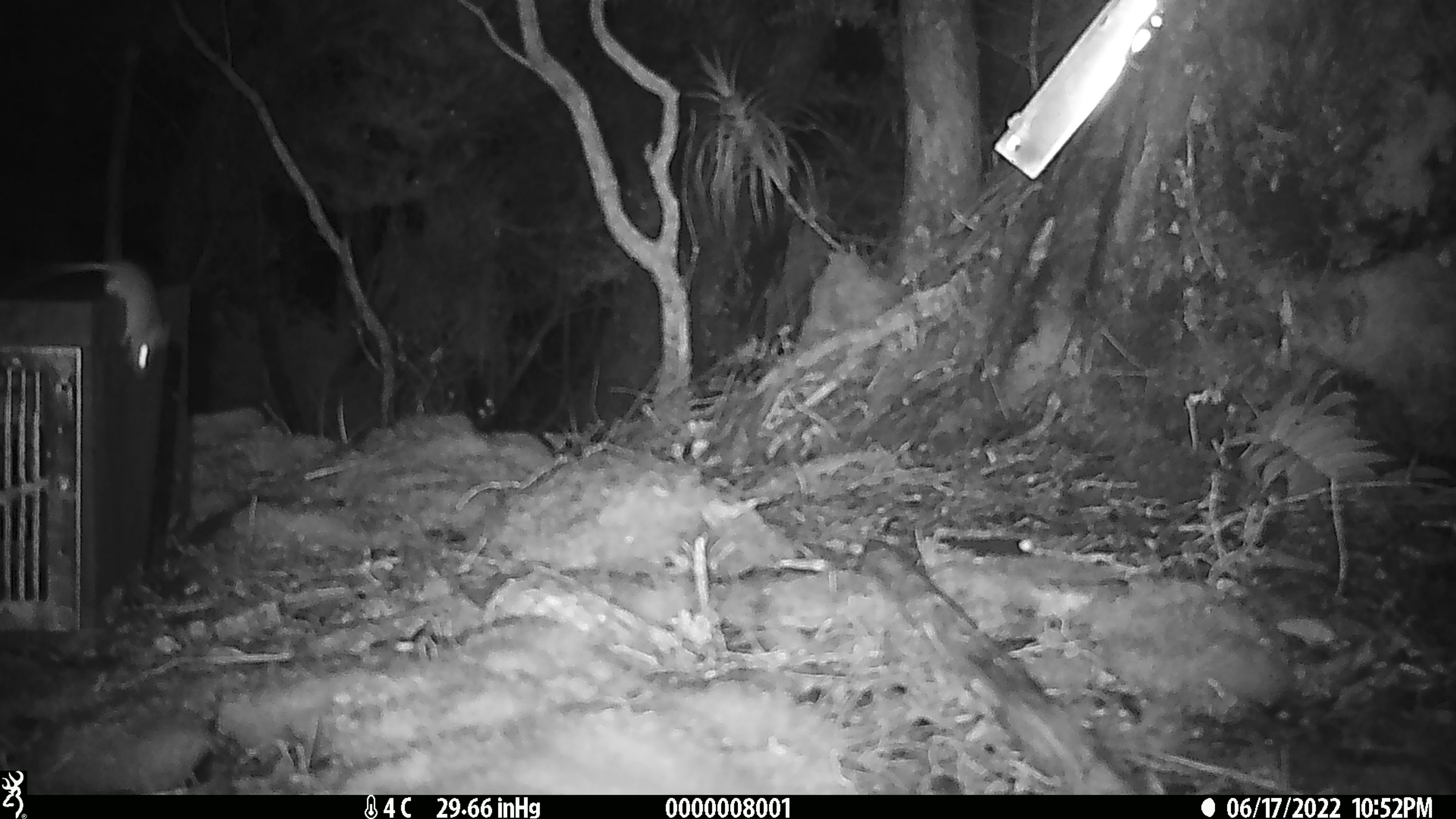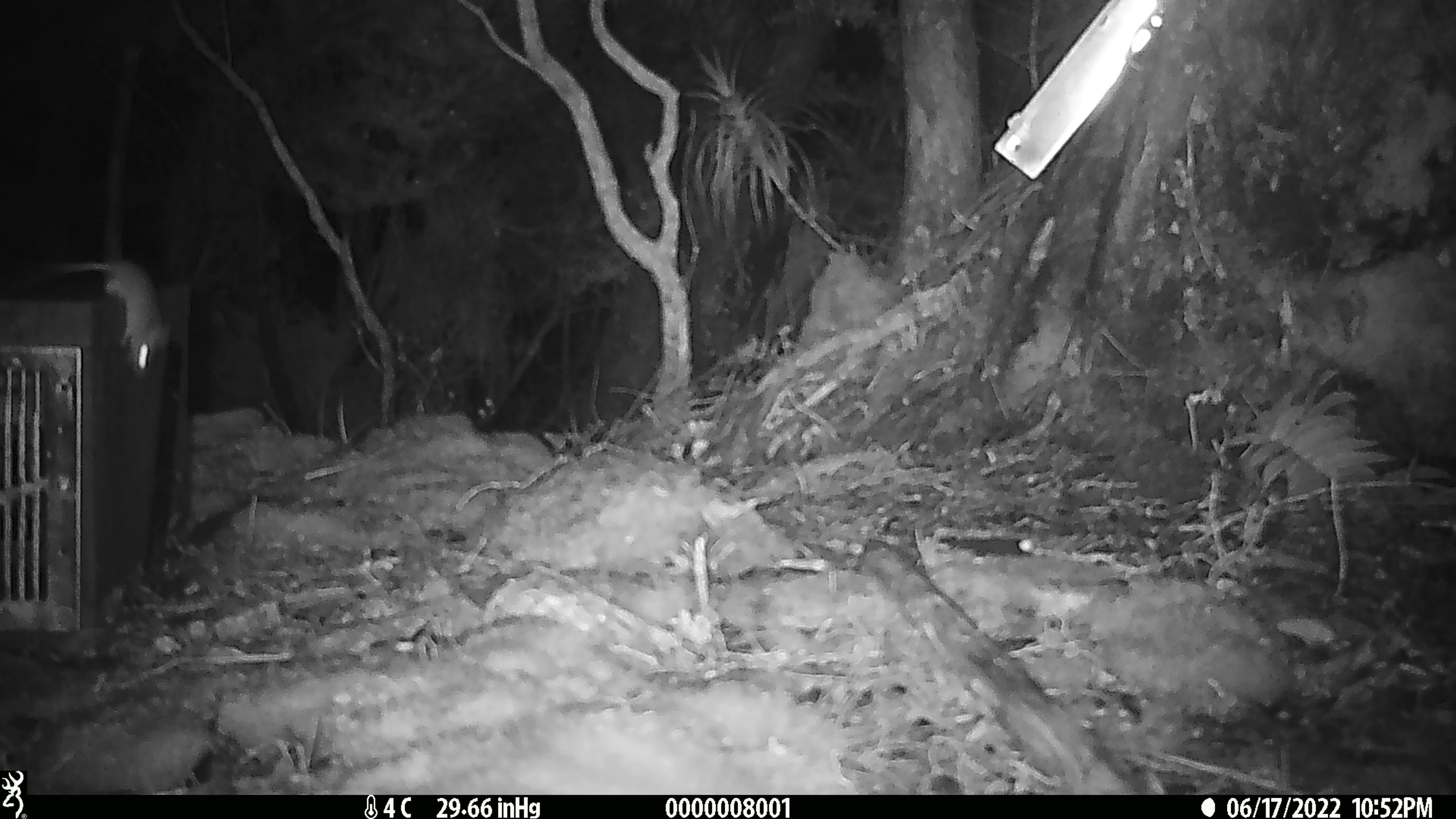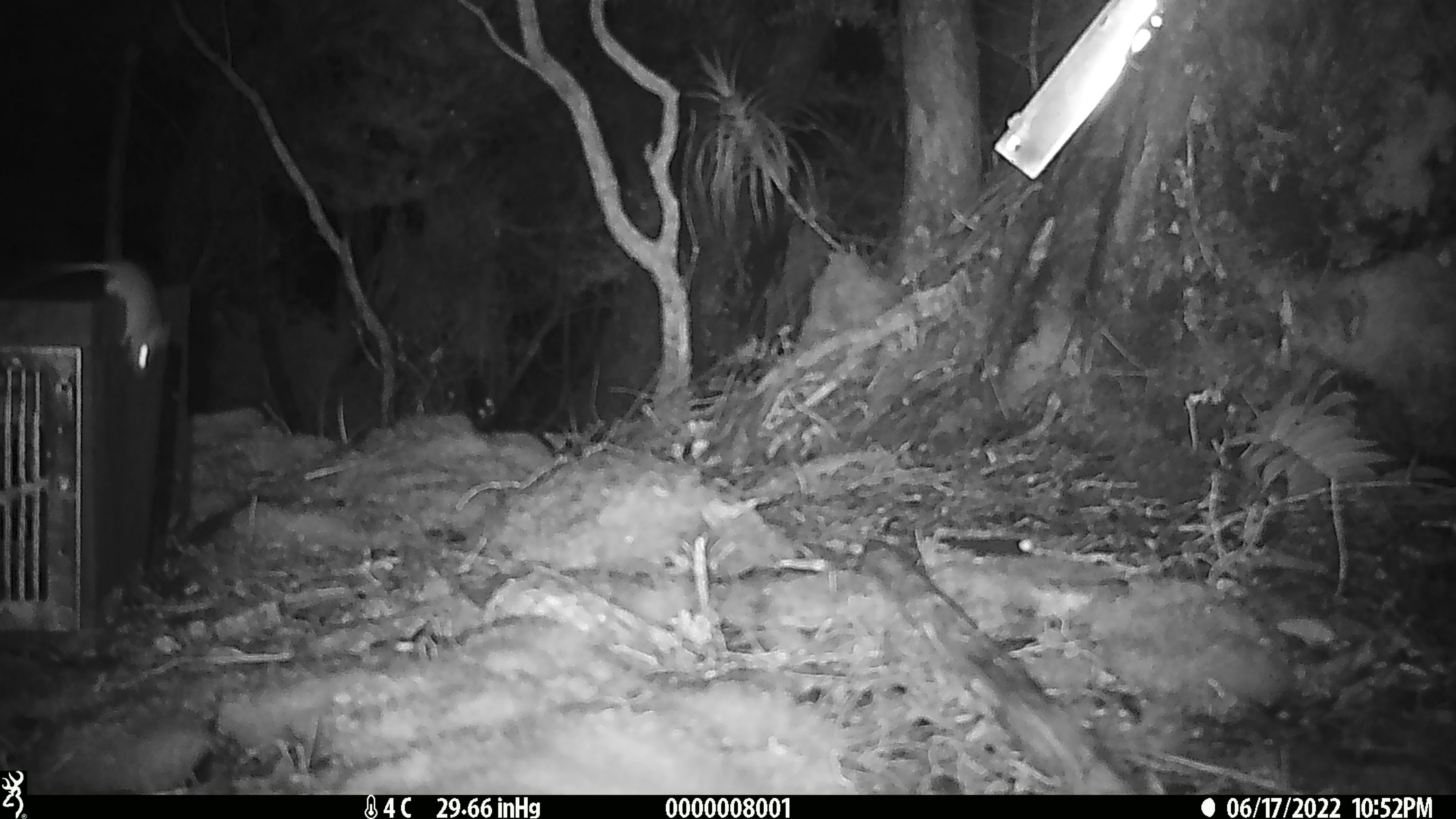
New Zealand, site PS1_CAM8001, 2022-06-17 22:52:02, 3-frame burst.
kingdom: Animalia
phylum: Chordata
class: Mammalia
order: Rodentia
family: Muridae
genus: Mus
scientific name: Mus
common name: mouse